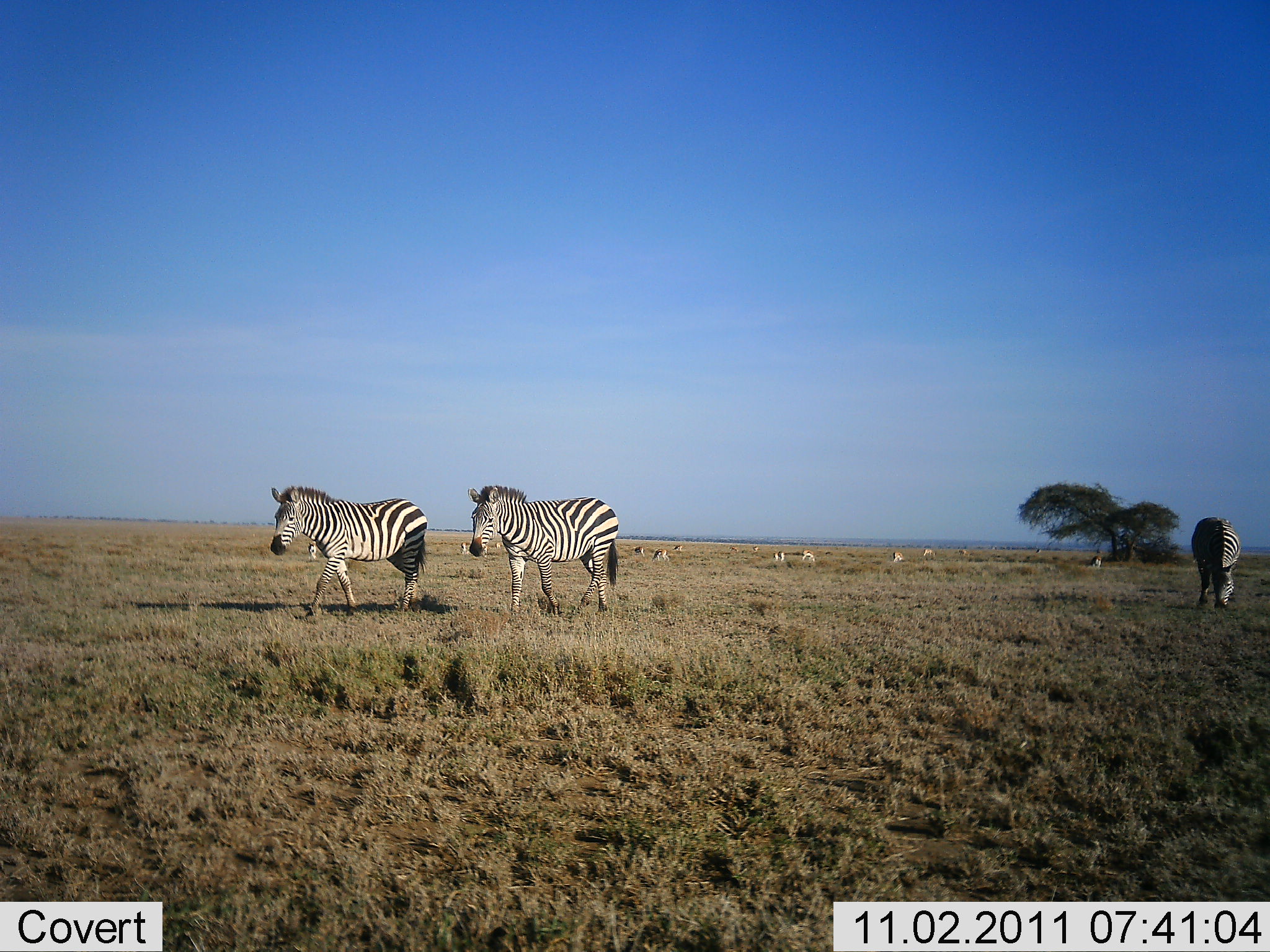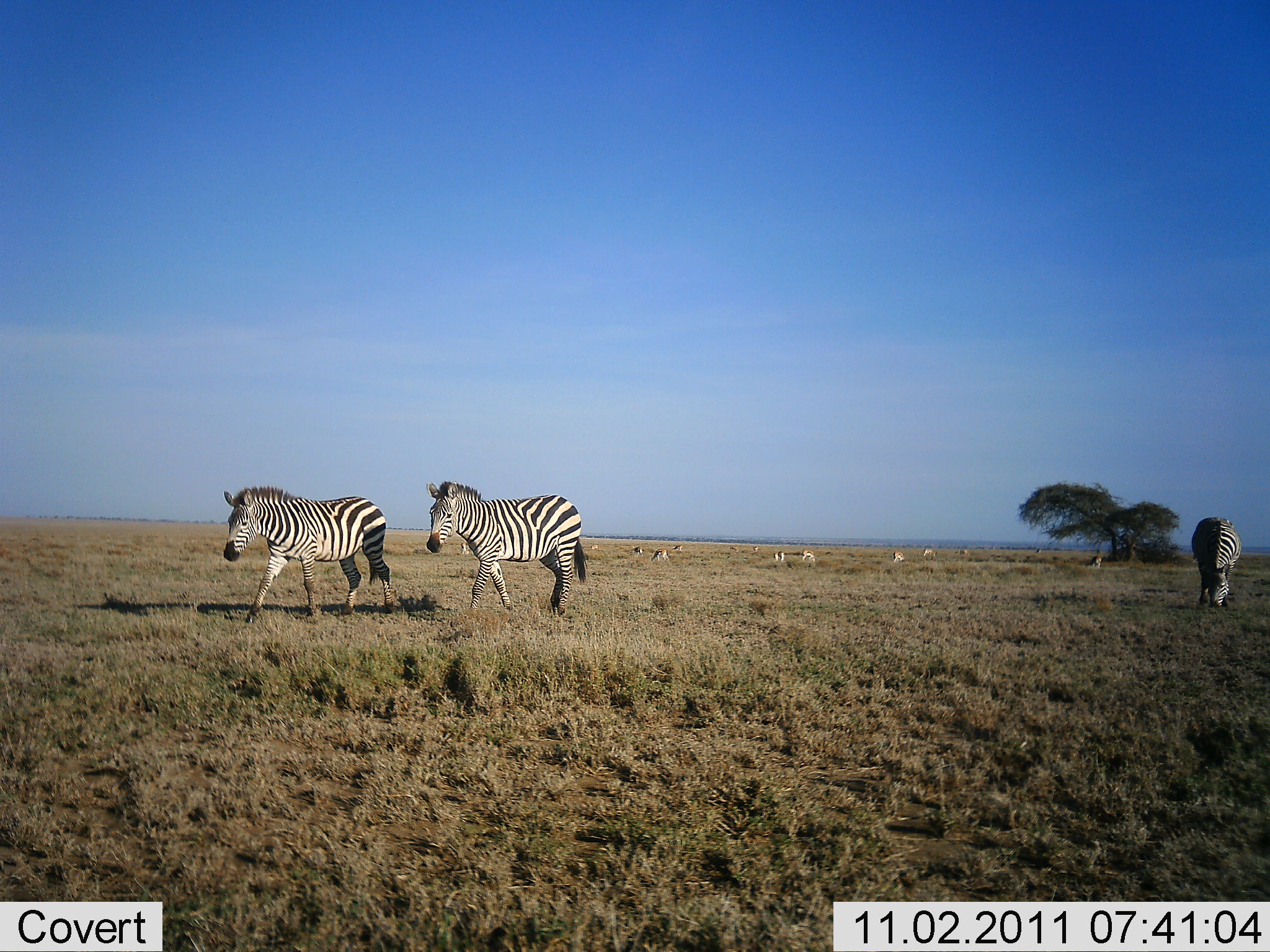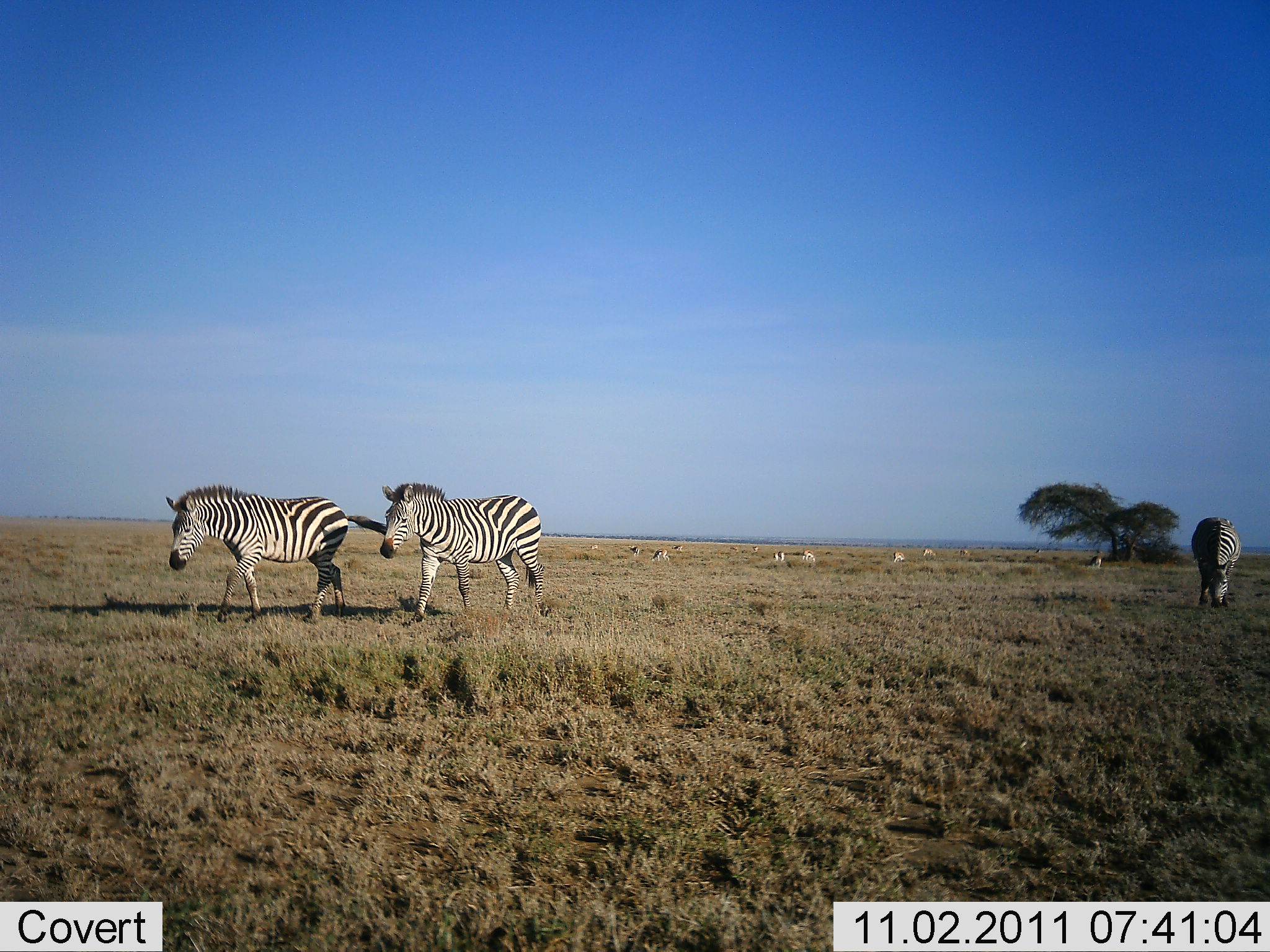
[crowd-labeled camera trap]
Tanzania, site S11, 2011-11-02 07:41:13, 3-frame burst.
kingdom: Animalia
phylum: Chordata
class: Mammalia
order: Perissodactyla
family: Equidae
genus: Equus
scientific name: Equus quagga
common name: plains zebra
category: zebra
Zebra (plains zebra) (Equus quagga), count 3. Behavior (volunteer vote fractions): standing 40%, resting 0%, moving 93%, interacting 0%. Young present (vote fraction): 0%. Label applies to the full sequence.